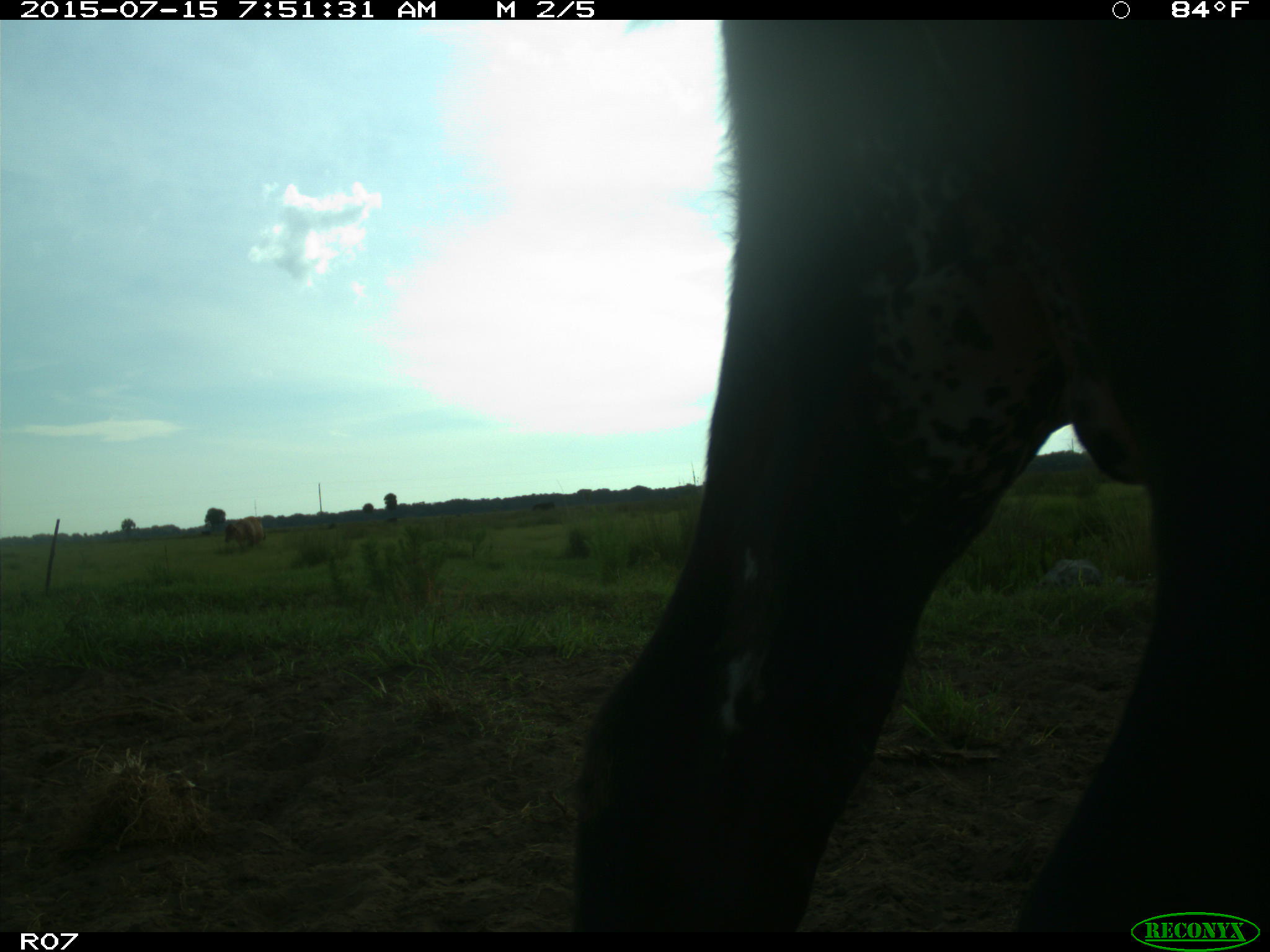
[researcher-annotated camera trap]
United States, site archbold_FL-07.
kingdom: Animalia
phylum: Chordata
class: Mammalia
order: Artiodactyla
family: Bovidae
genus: Bos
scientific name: Bos taurus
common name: domestic cow